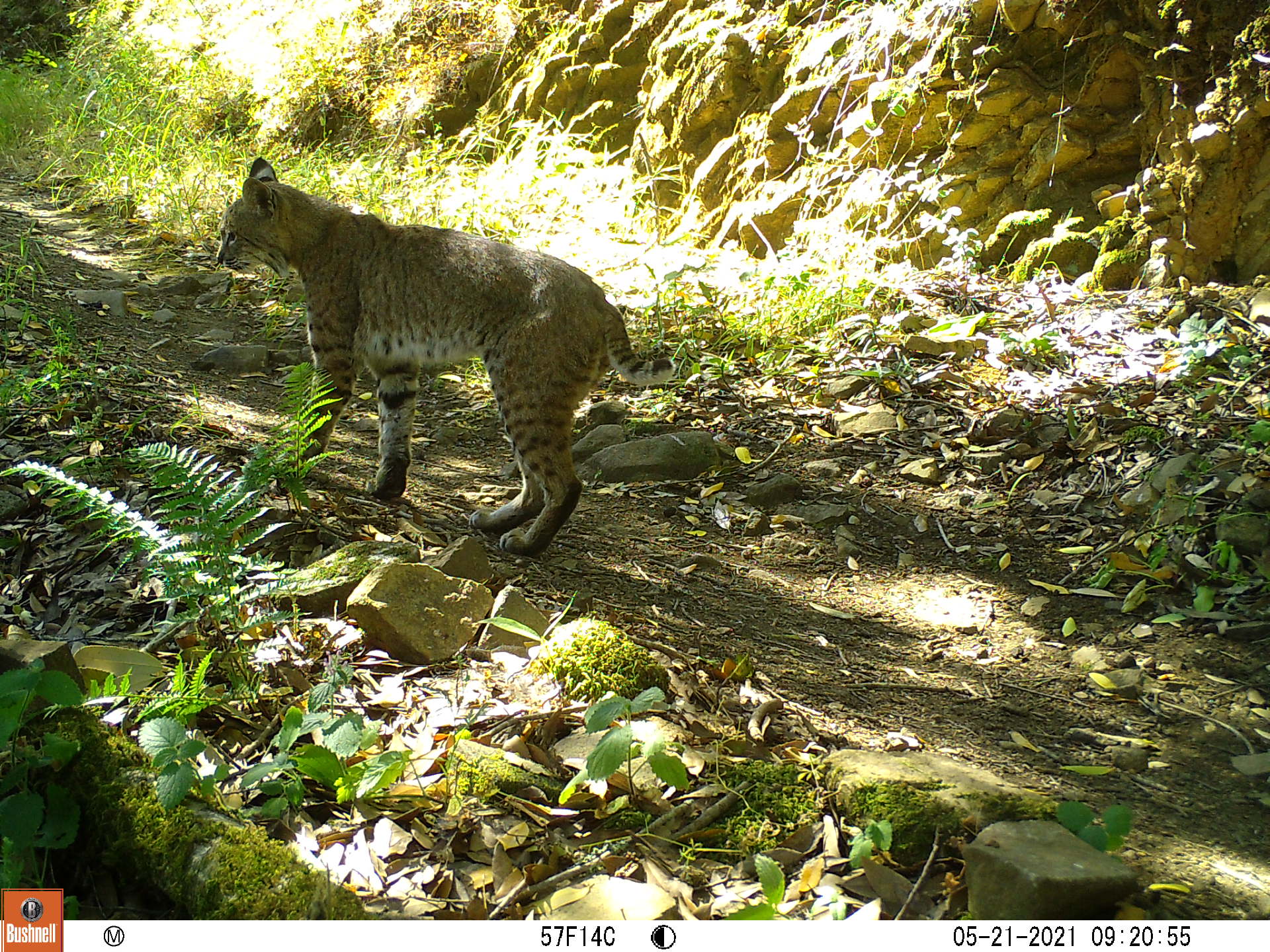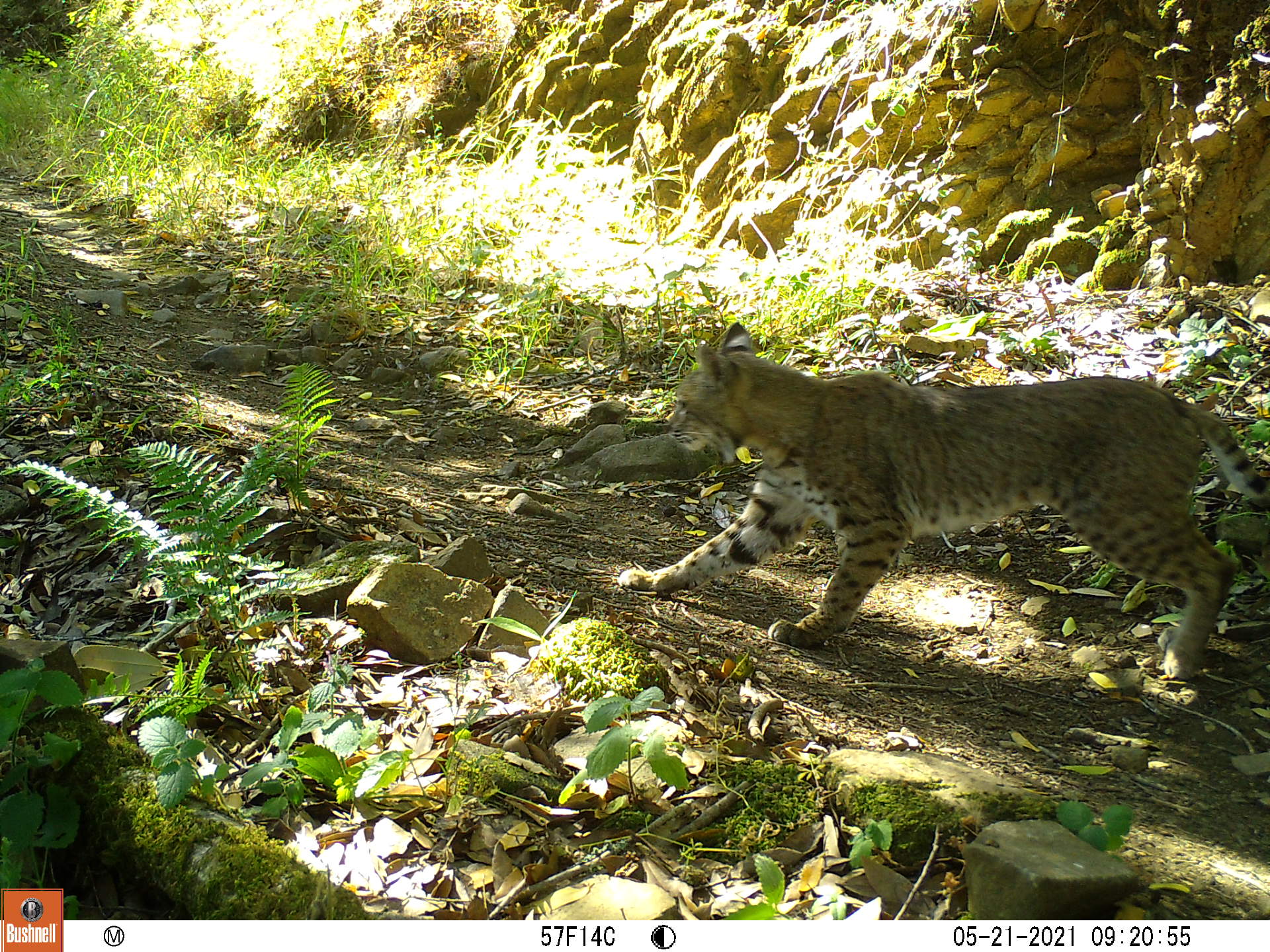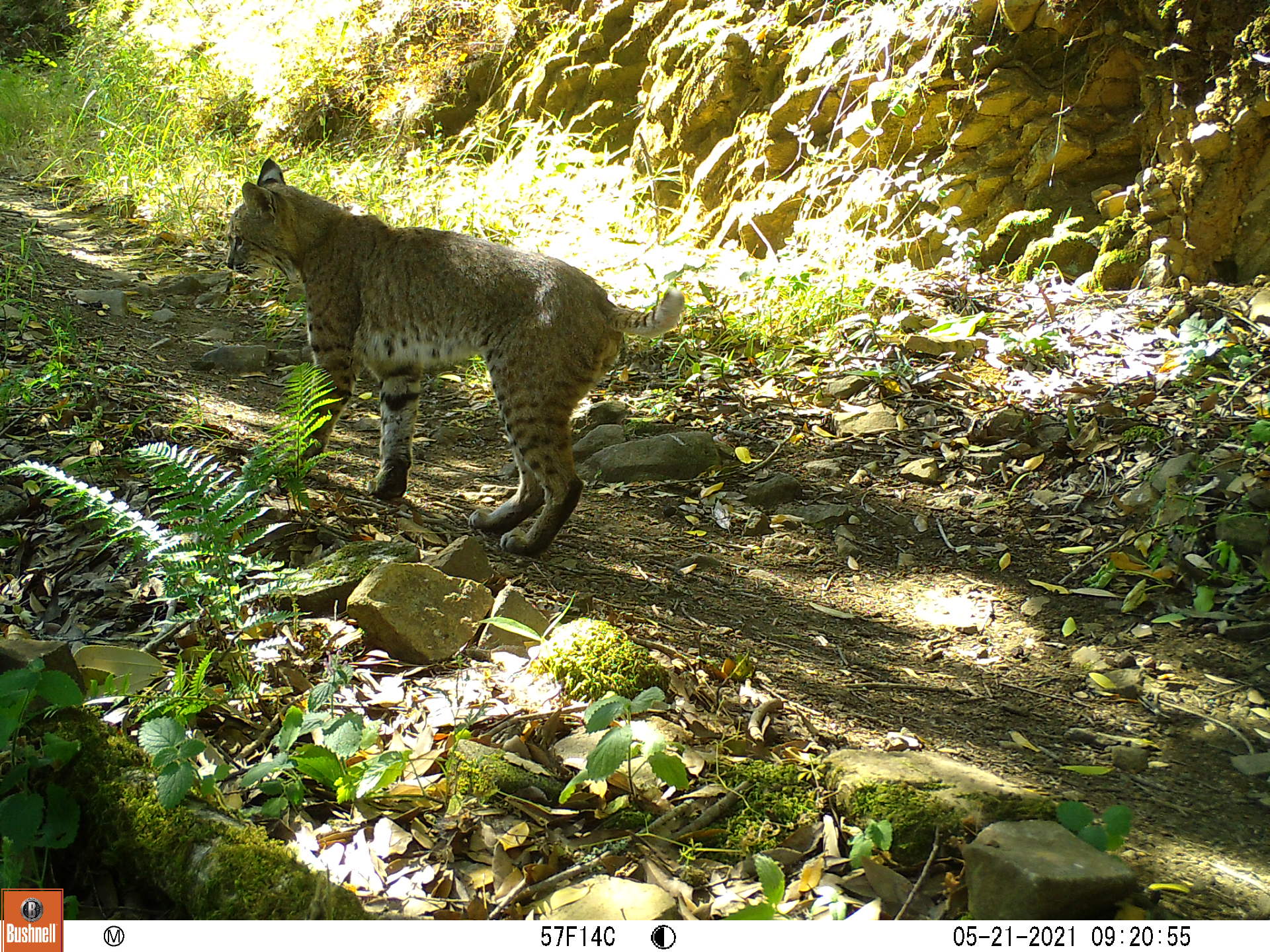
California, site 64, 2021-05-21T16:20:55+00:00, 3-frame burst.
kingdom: Animalia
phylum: Chordata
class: Mammalia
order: Carnivora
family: Felidae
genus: Lynx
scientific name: Lynx rufus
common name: bobcat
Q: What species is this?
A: Bobcat (Lynx rufus).